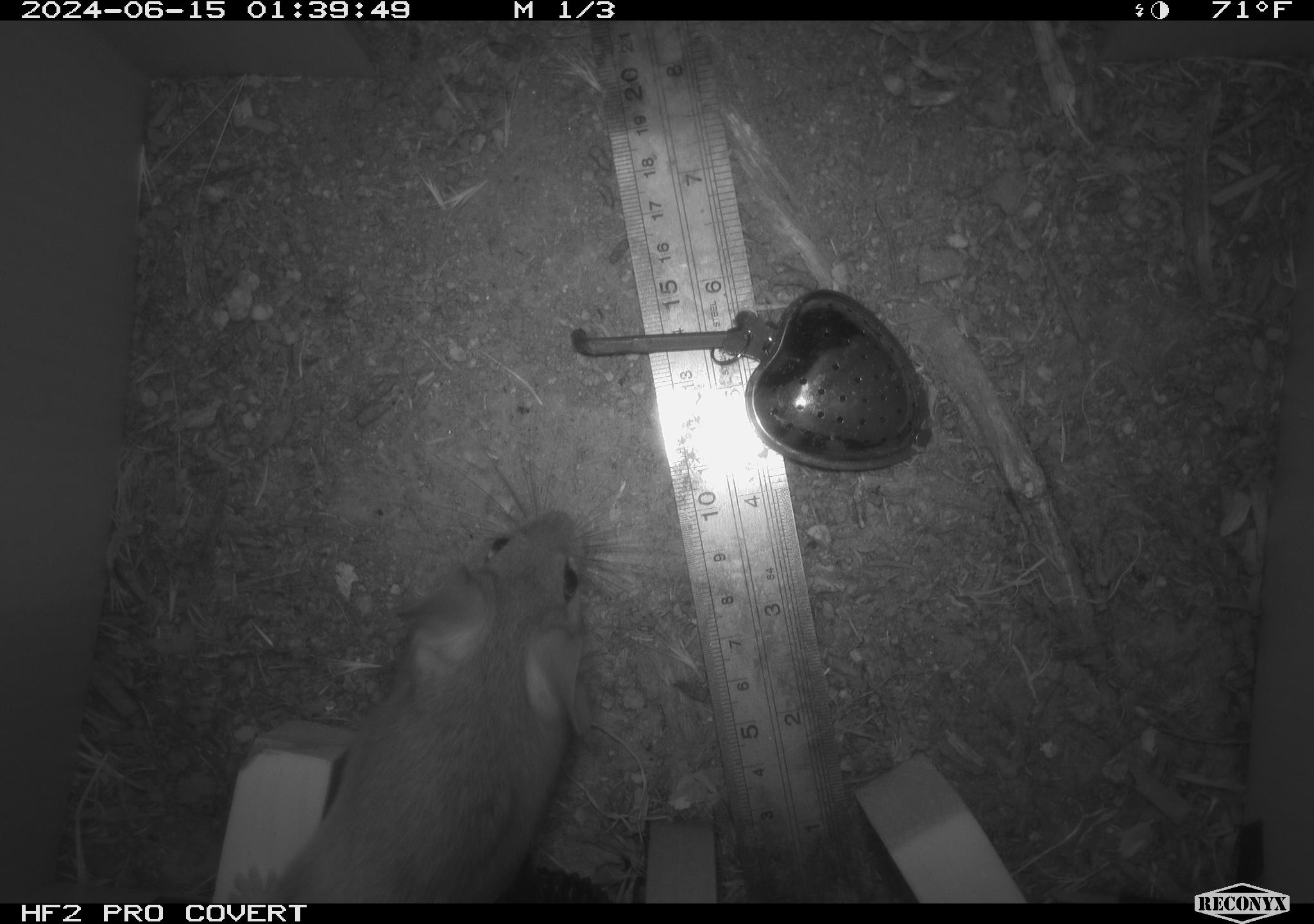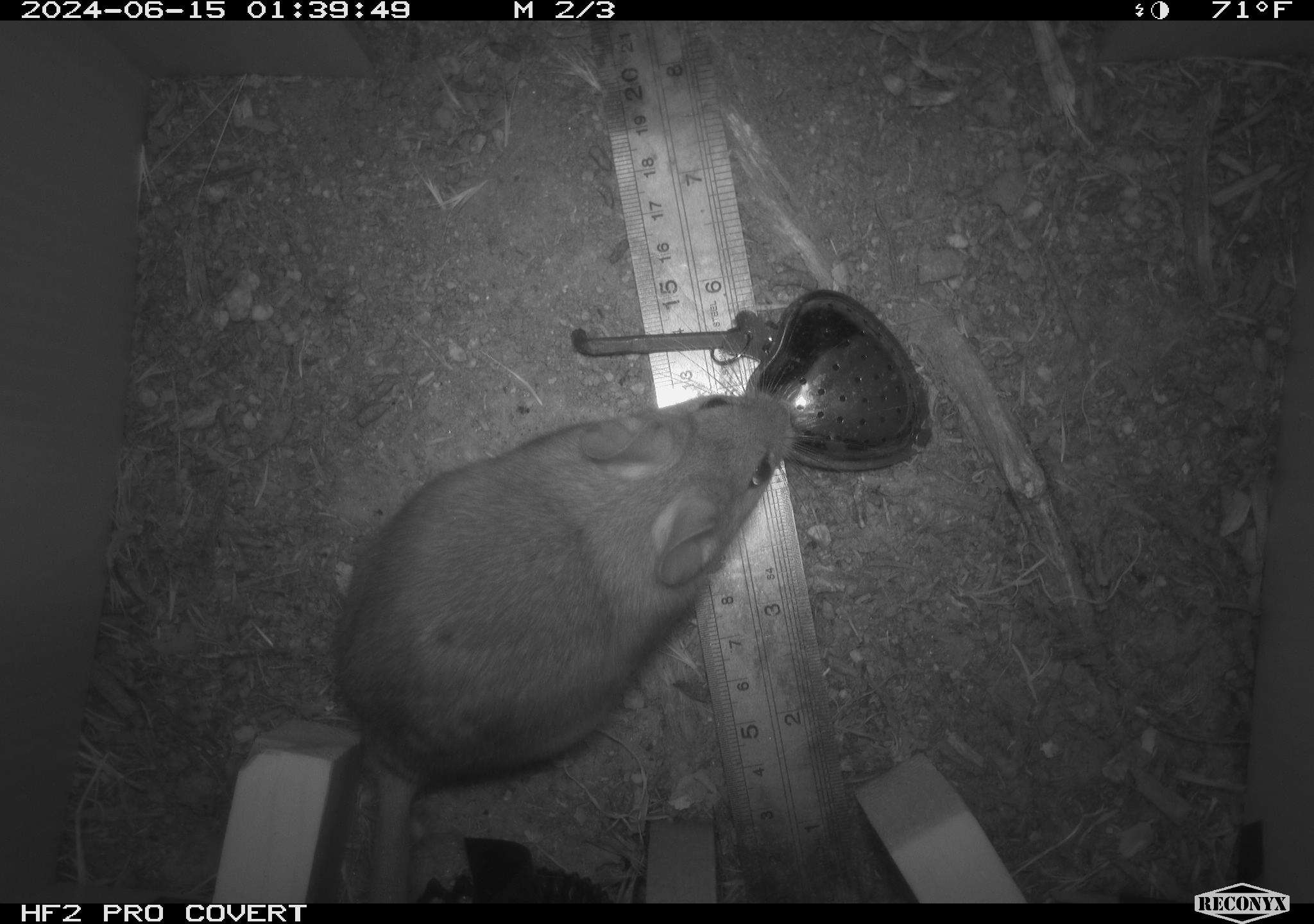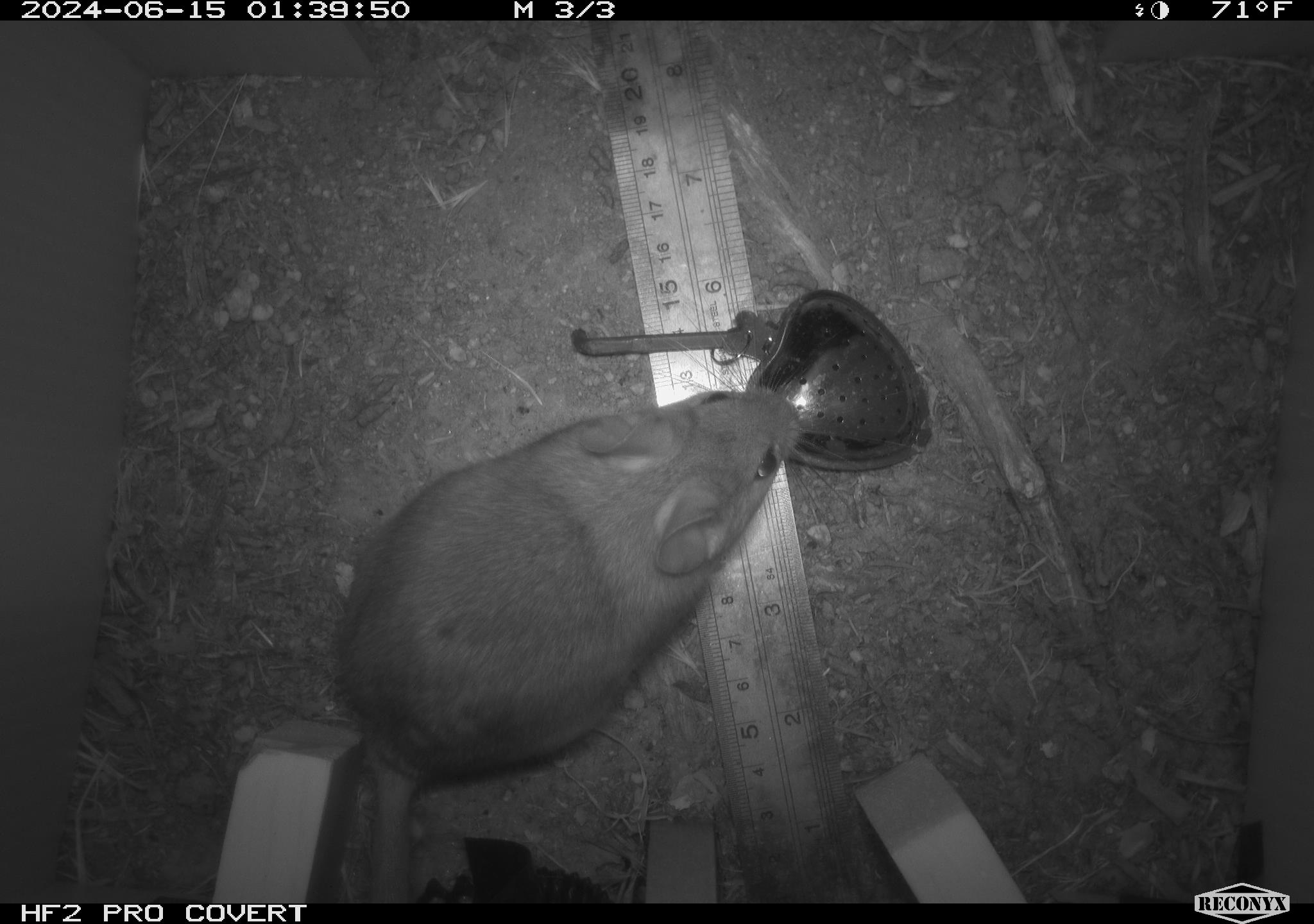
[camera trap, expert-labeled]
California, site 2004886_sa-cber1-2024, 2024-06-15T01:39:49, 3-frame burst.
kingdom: Animalia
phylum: Chordata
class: Mammalia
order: Rodentia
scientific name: Rodentia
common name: woodrat or rat or mouse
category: woodrat or rat or mouse species